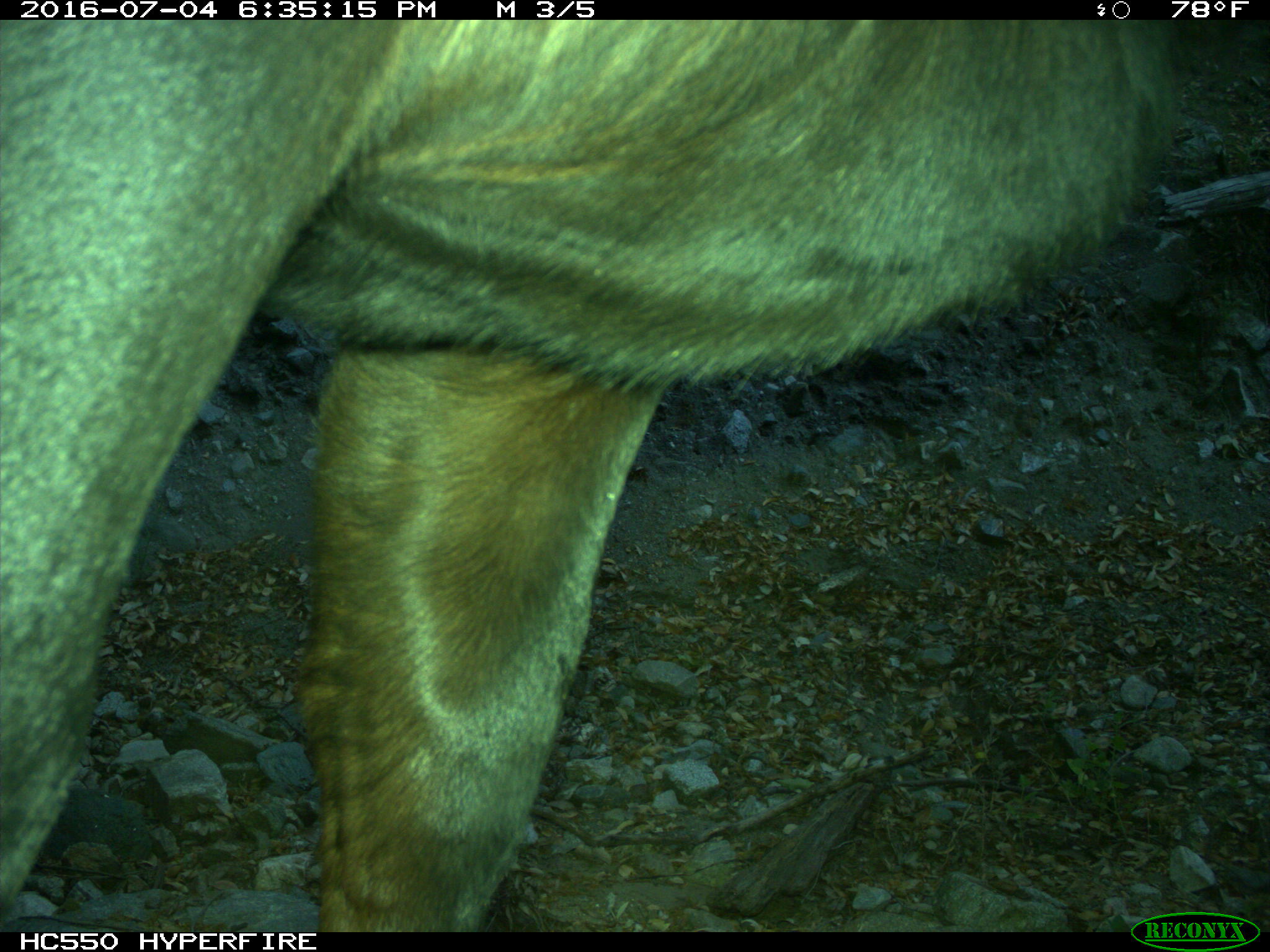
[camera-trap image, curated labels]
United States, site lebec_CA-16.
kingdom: Animalia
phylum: Chordata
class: Mammalia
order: Artiodactyla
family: Bovidae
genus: Bos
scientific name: Bos taurus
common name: domestic cow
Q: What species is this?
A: Bos taurus (domestic cow).